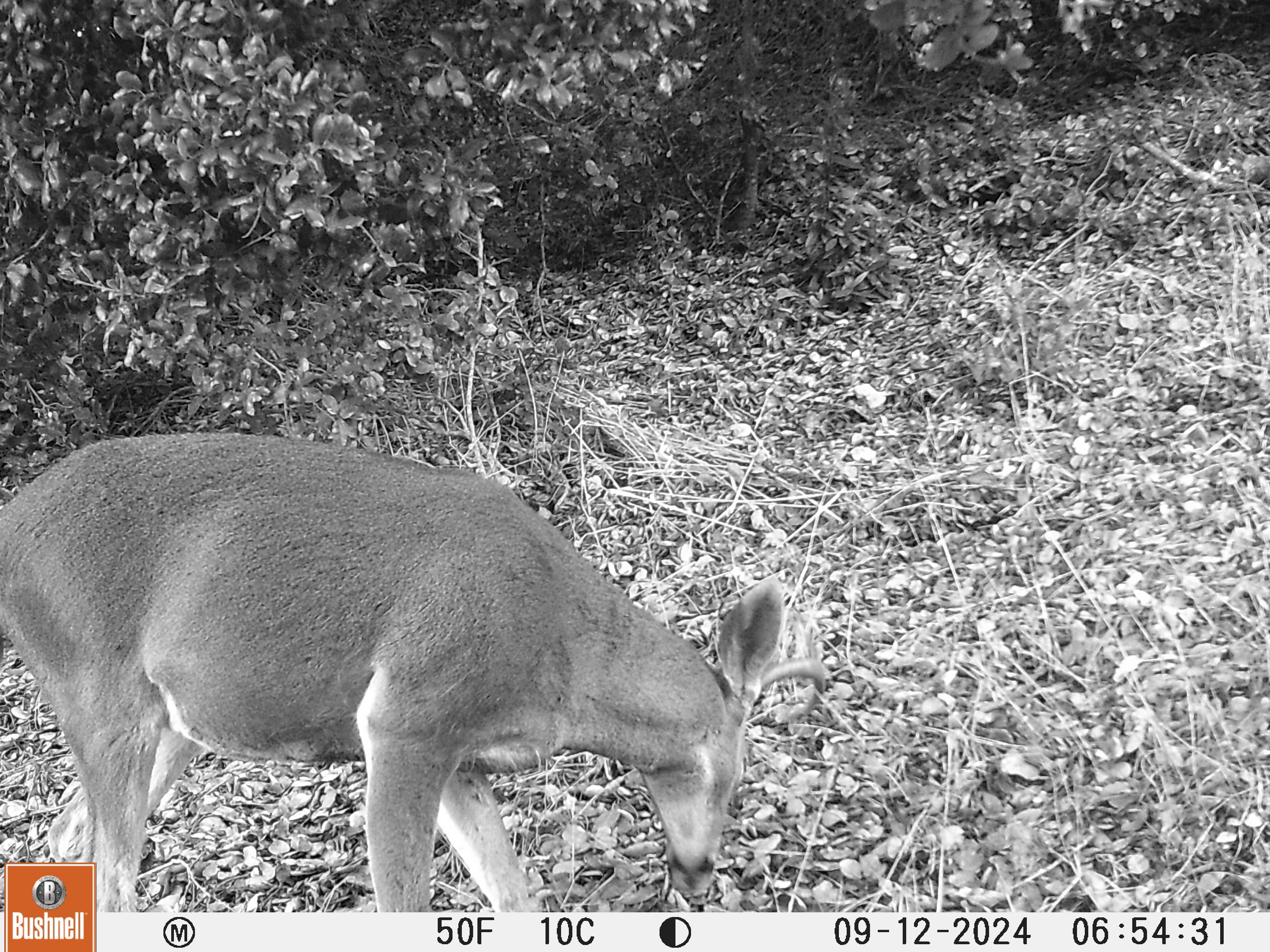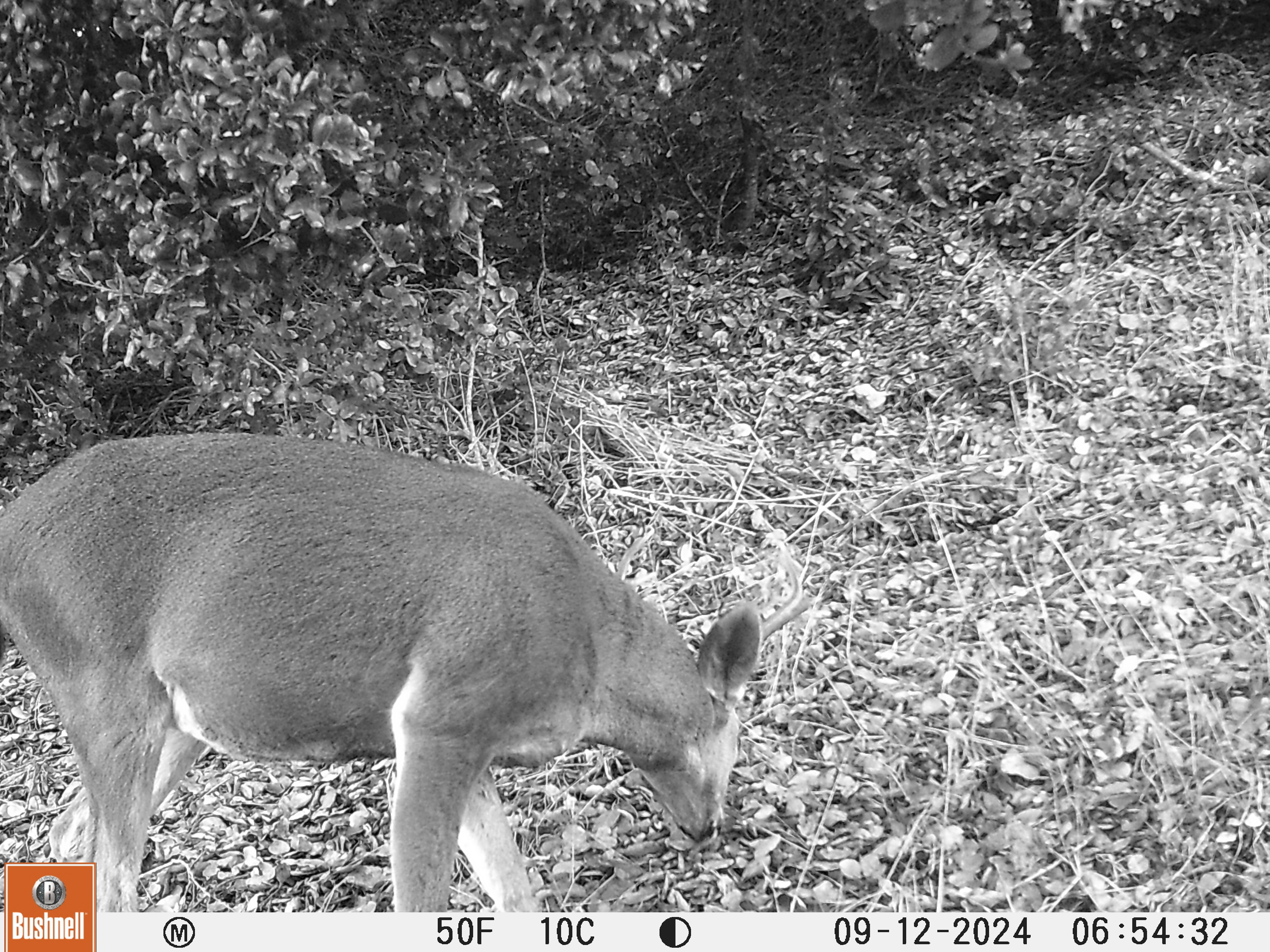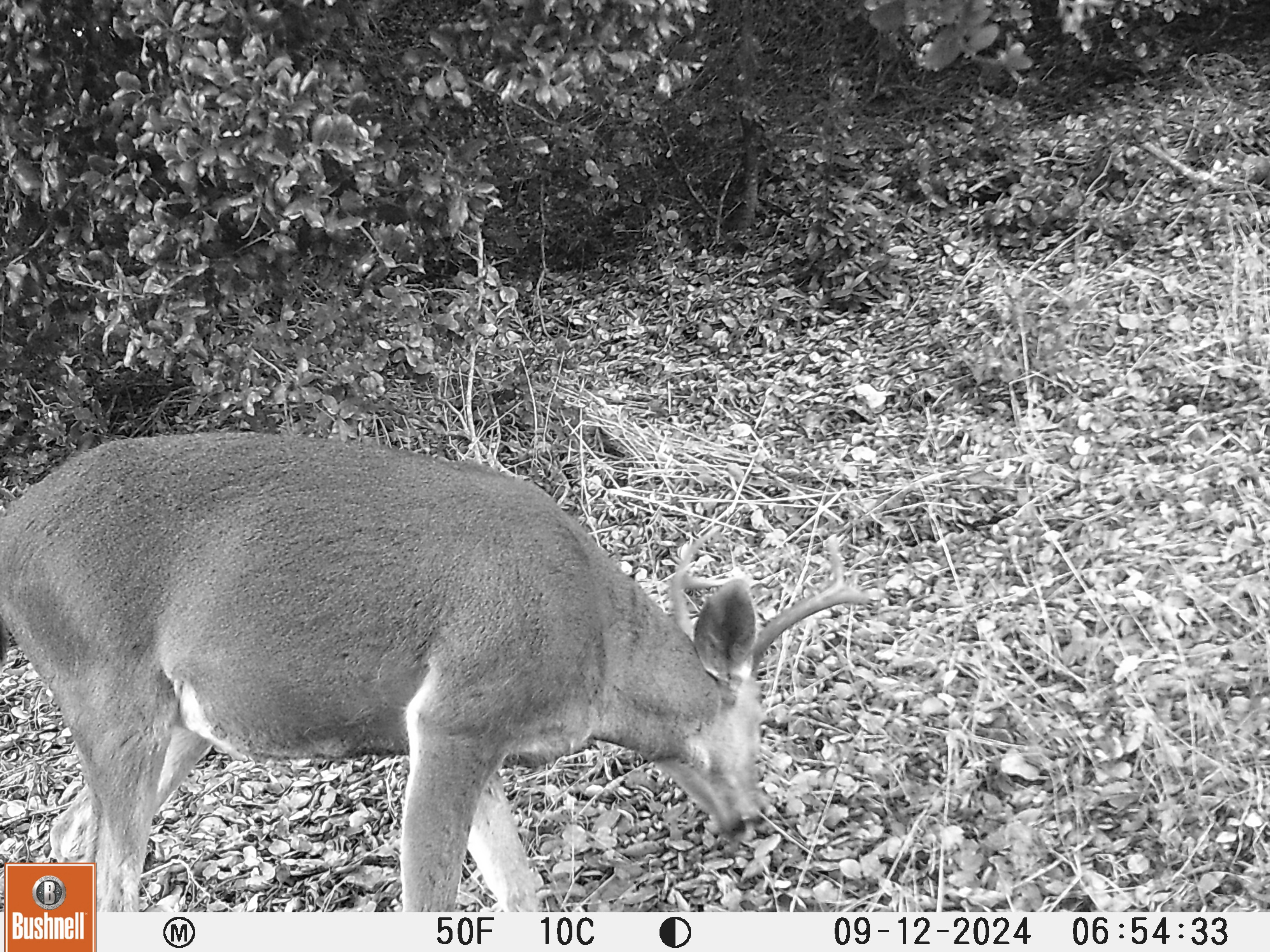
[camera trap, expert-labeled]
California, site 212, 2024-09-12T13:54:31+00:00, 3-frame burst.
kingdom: Animalia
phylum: Chordata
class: Mammalia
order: Artiodactyla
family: Cervidae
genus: Odocoileus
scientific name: Odocoileus hemionus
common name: mule deer